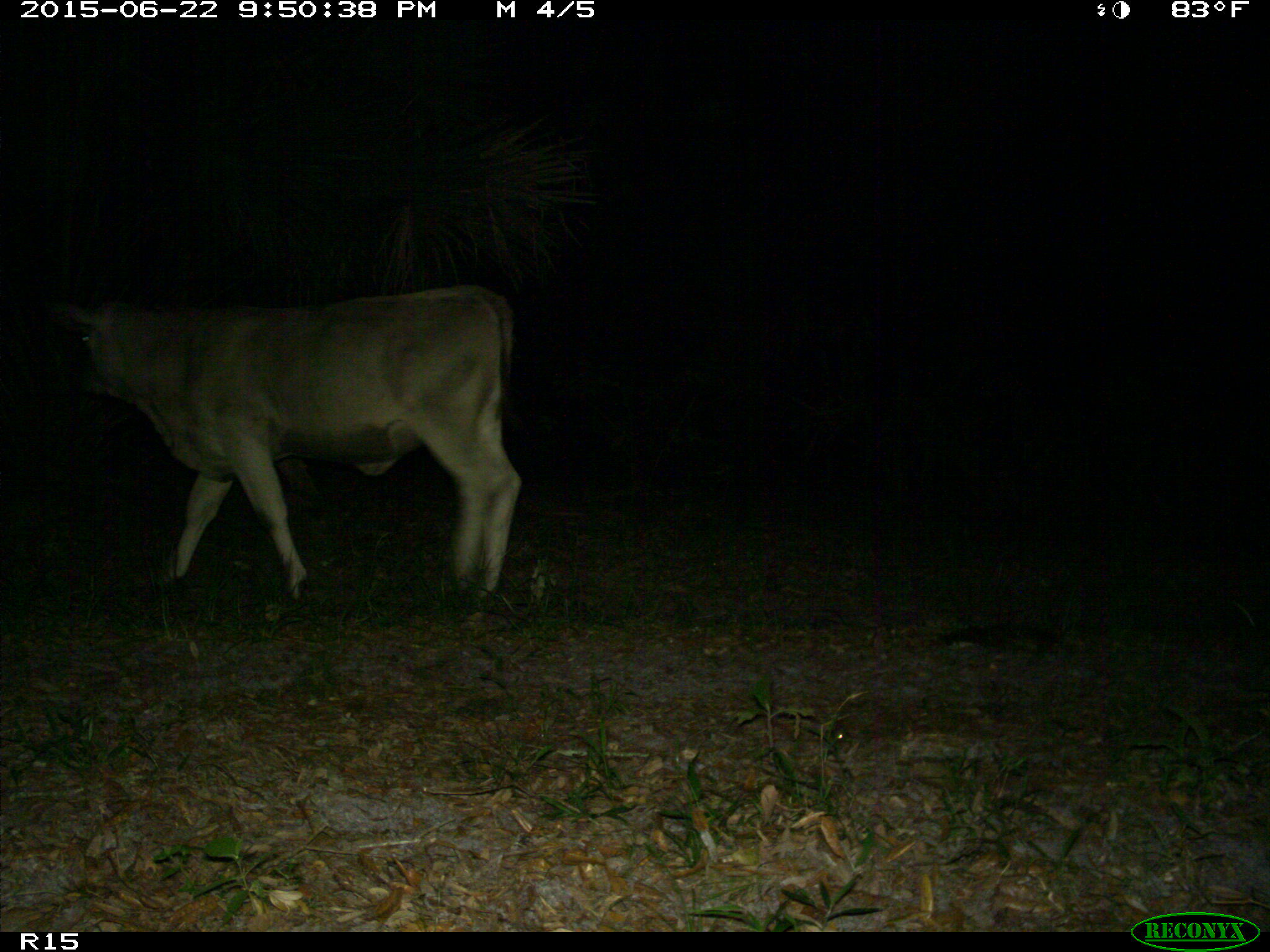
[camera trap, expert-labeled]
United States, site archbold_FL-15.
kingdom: Animalia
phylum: Chordata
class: Mammalia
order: Artiodactyla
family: Bovidae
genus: Bos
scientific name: Bos taurus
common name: domestic cow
Bos taurus (domestic cow).